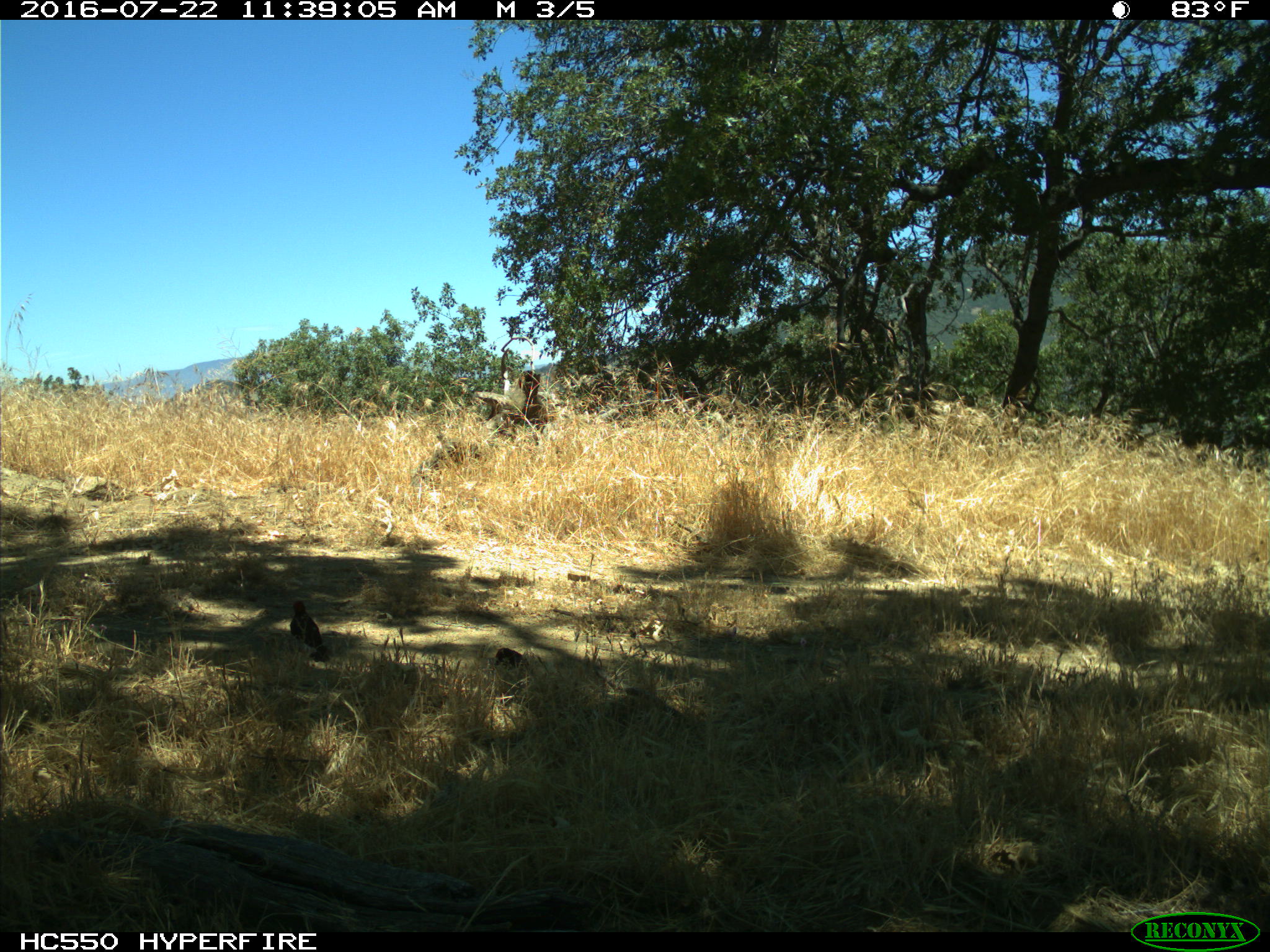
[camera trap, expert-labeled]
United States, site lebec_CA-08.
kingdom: Animalia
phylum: Chordata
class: Aves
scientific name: Aves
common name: birds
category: unidentified bird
Unidentified bird (birds) (Aves).